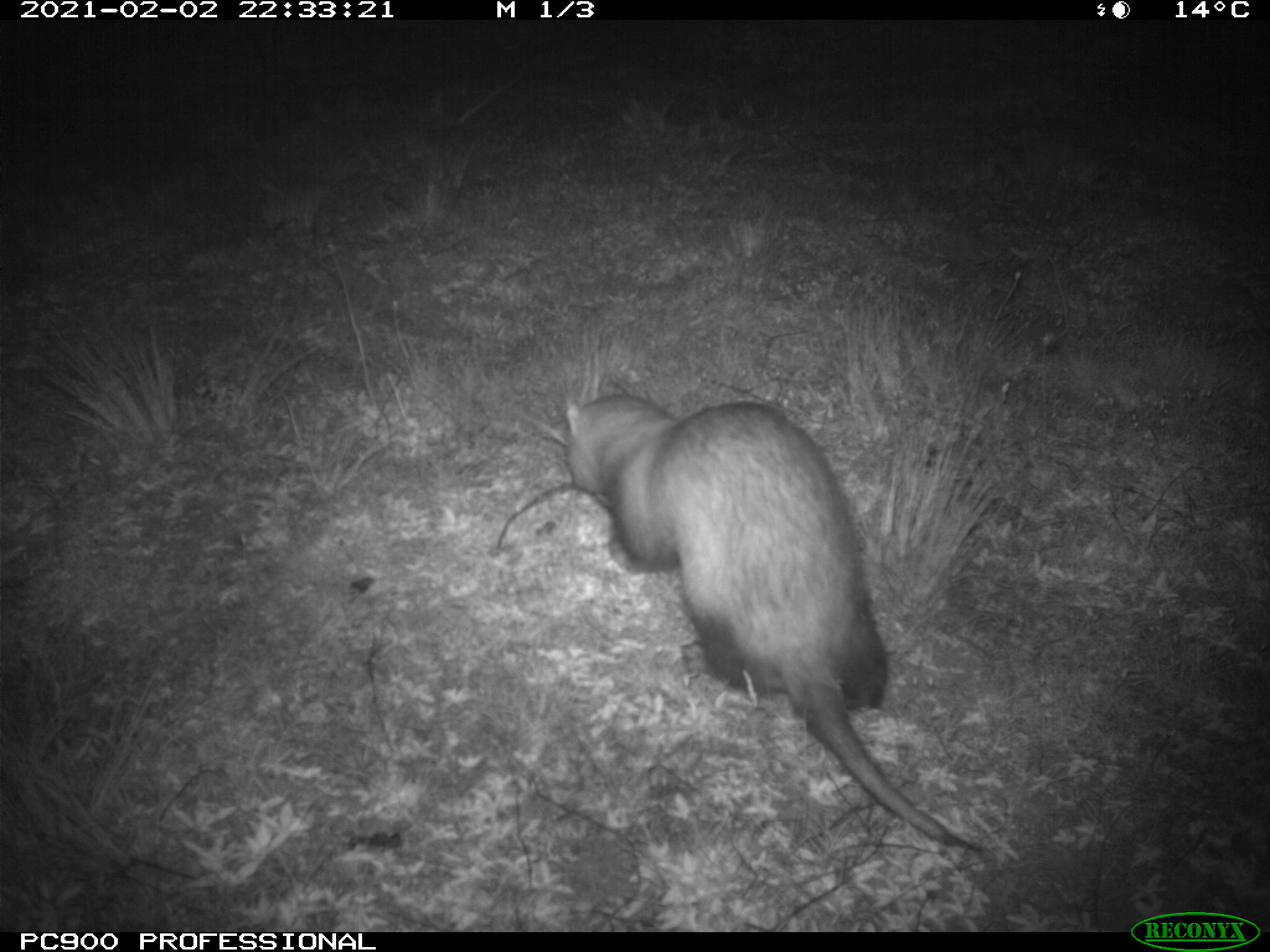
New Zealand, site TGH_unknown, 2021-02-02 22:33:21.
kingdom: Animalia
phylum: Chordata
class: Mammalia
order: Carnivora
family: Mustelidae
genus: Mustela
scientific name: Mustela furo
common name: ferret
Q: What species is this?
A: Ferret (Mustela furo).